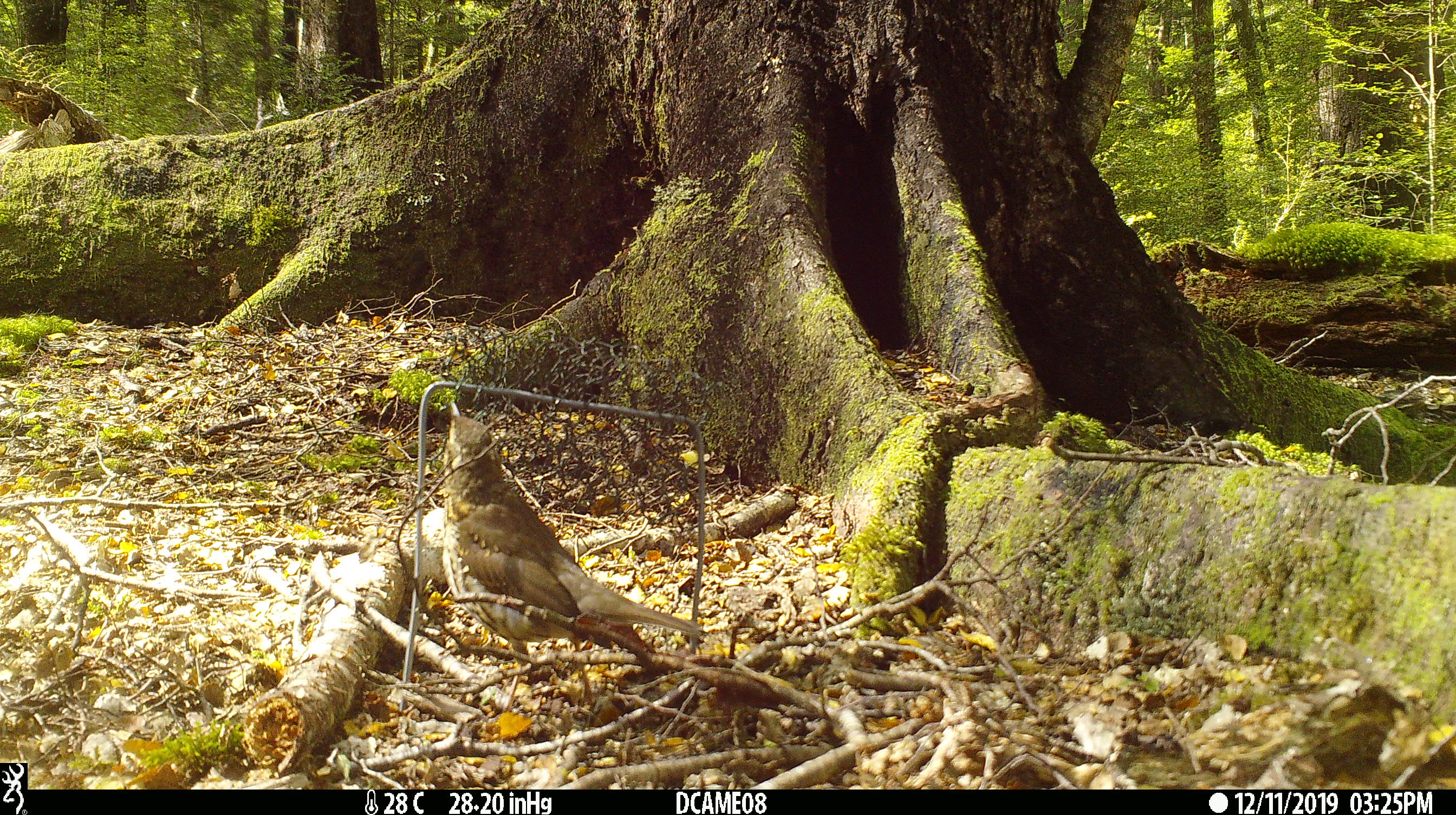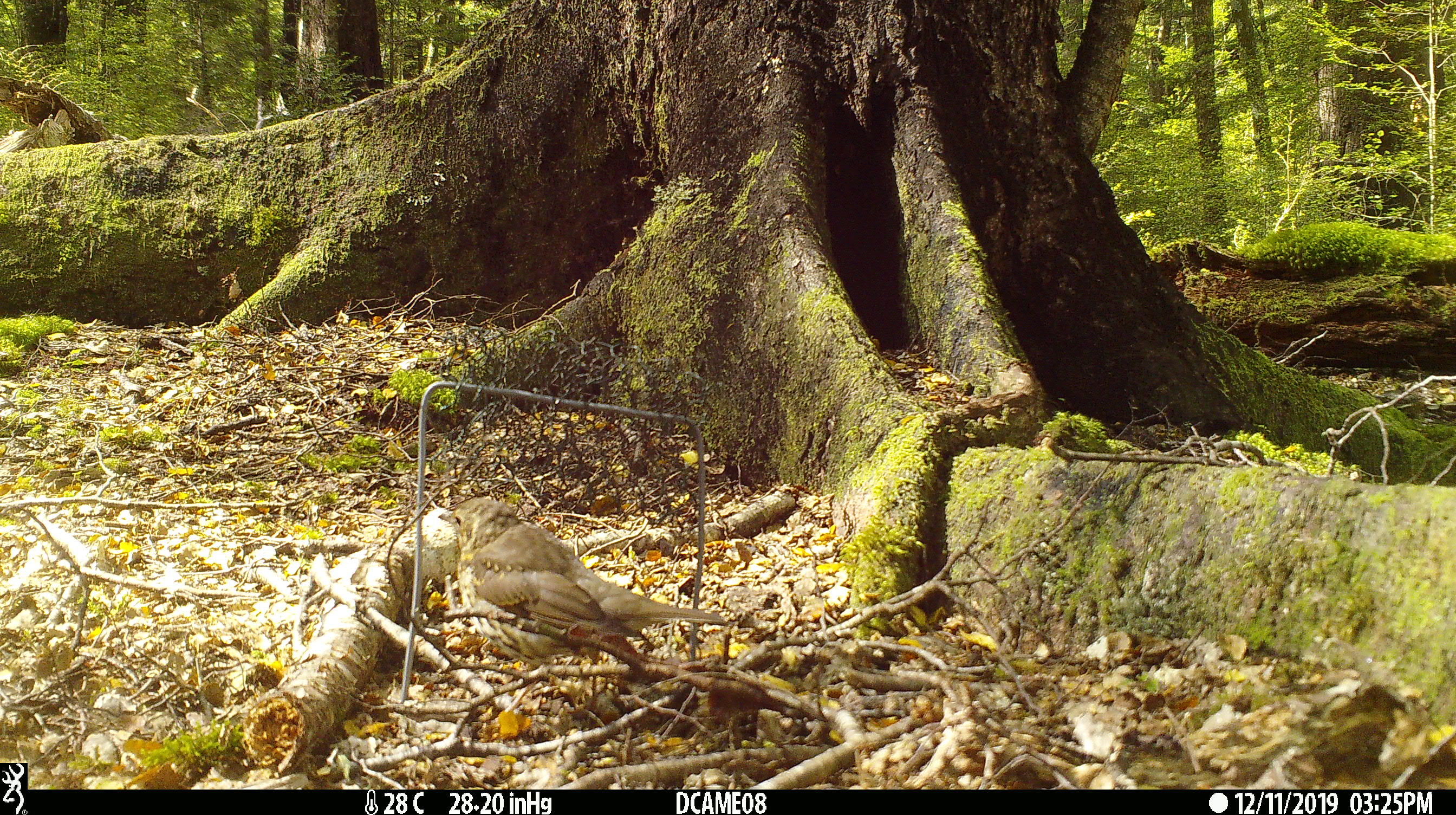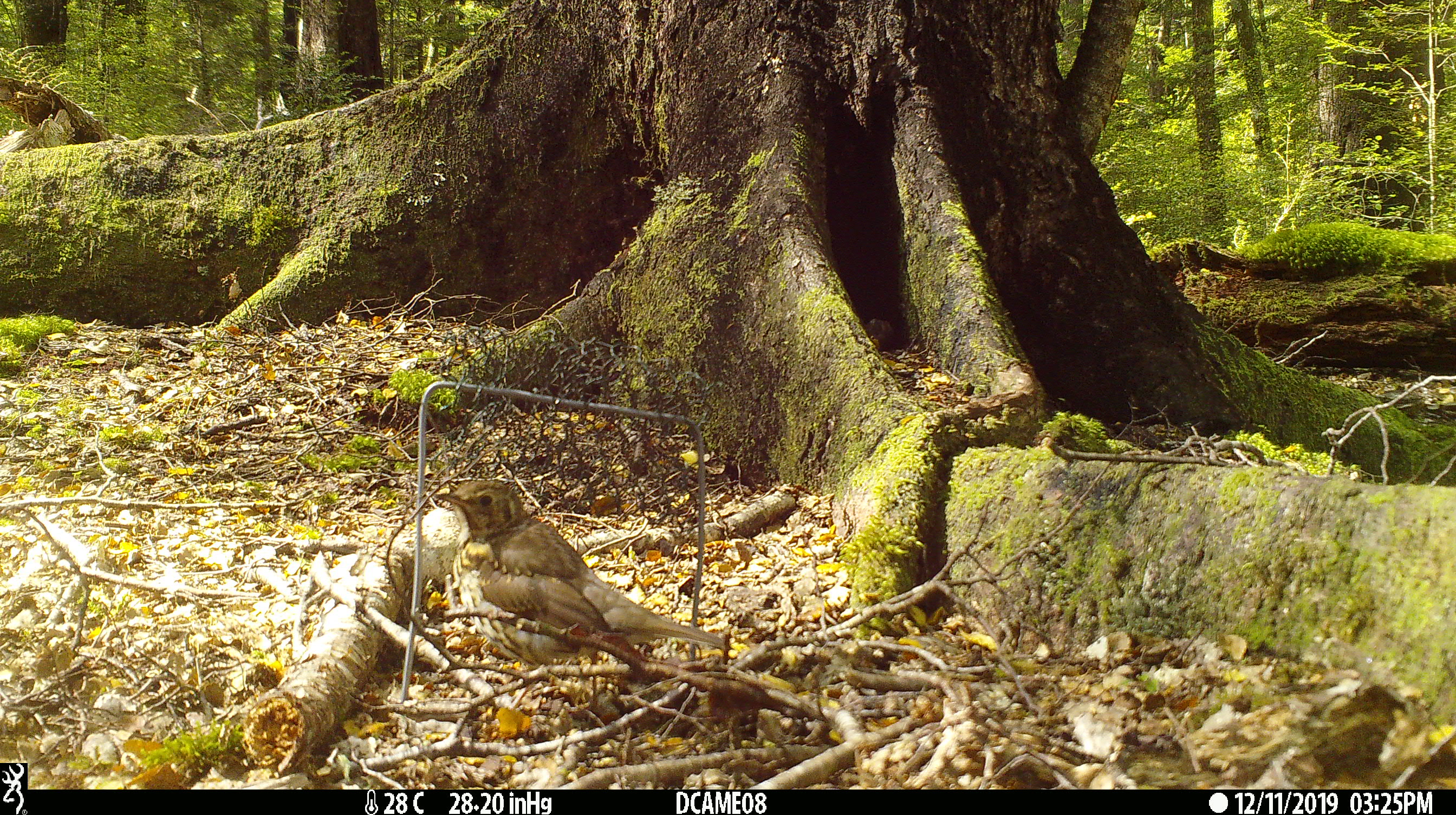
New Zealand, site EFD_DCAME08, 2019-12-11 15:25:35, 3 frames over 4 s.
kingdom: Animalia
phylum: Chordata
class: Aves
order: Passeriformes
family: Turdidae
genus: Turdus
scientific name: Turdus philomelos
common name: song thrush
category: thrush